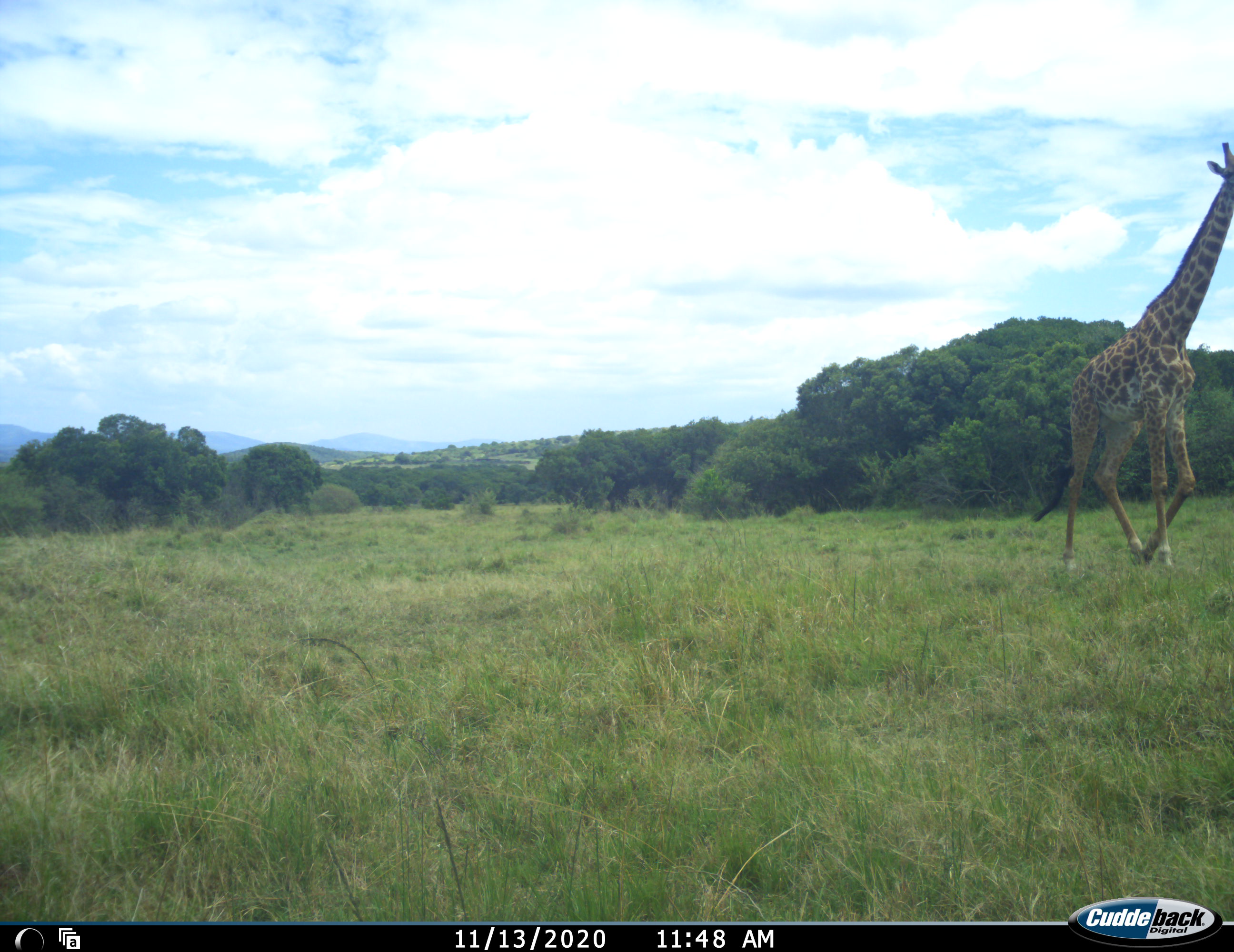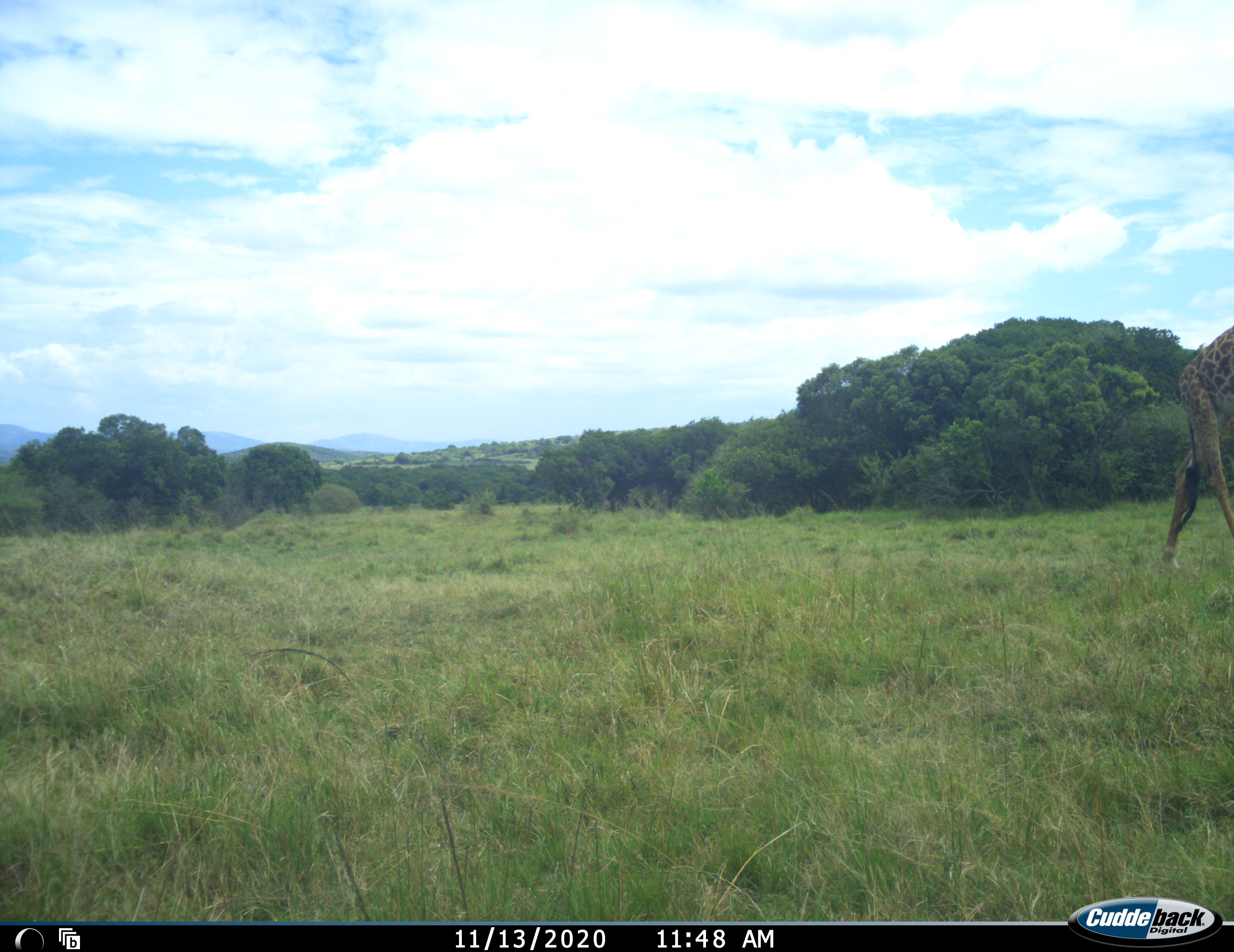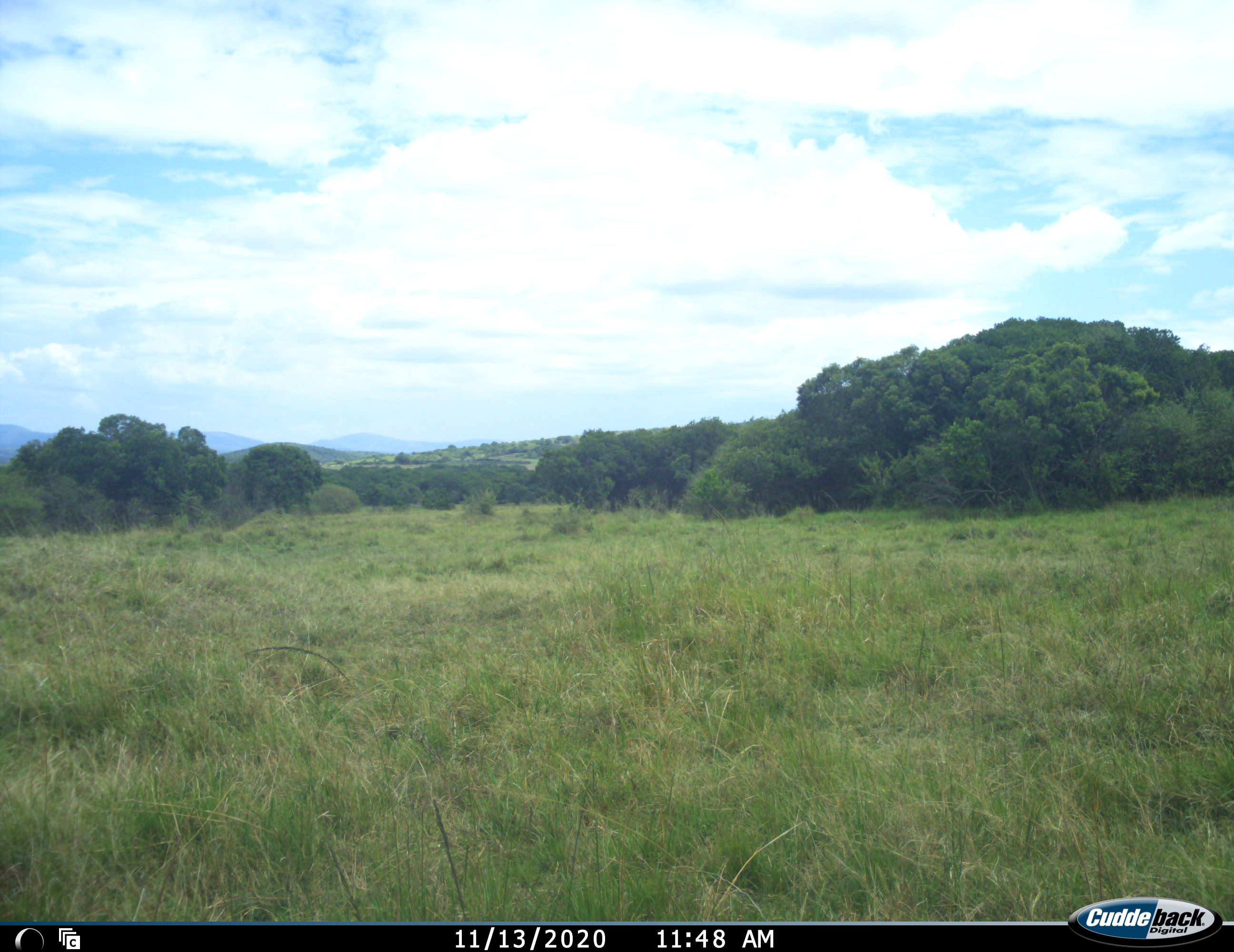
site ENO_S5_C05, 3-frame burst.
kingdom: Animalia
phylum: Chordata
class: Mammalia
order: Artiodactyla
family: Giraffidae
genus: Giraffa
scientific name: Giraffa camelopardalis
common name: giraffe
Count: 1.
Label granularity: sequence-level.